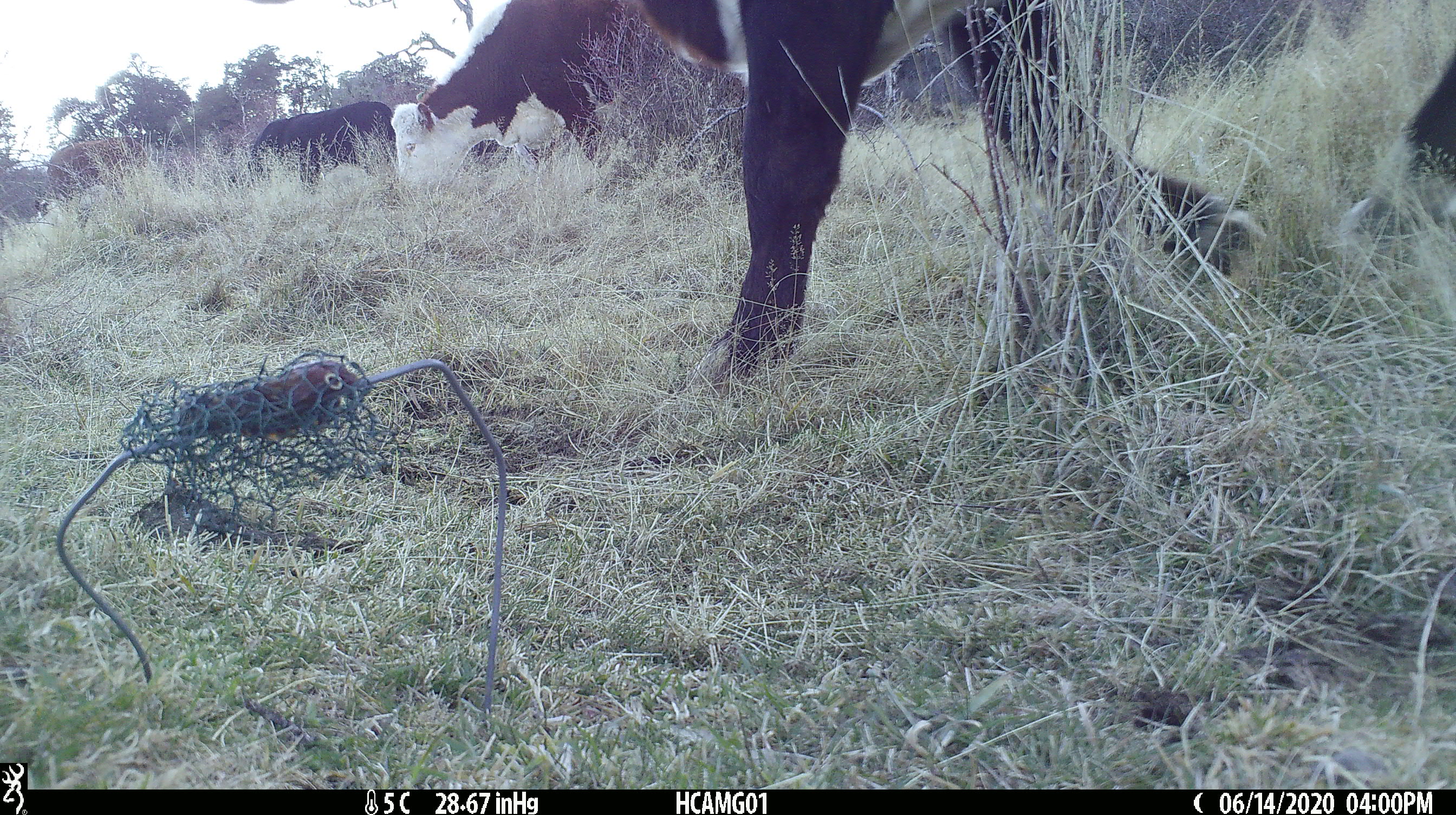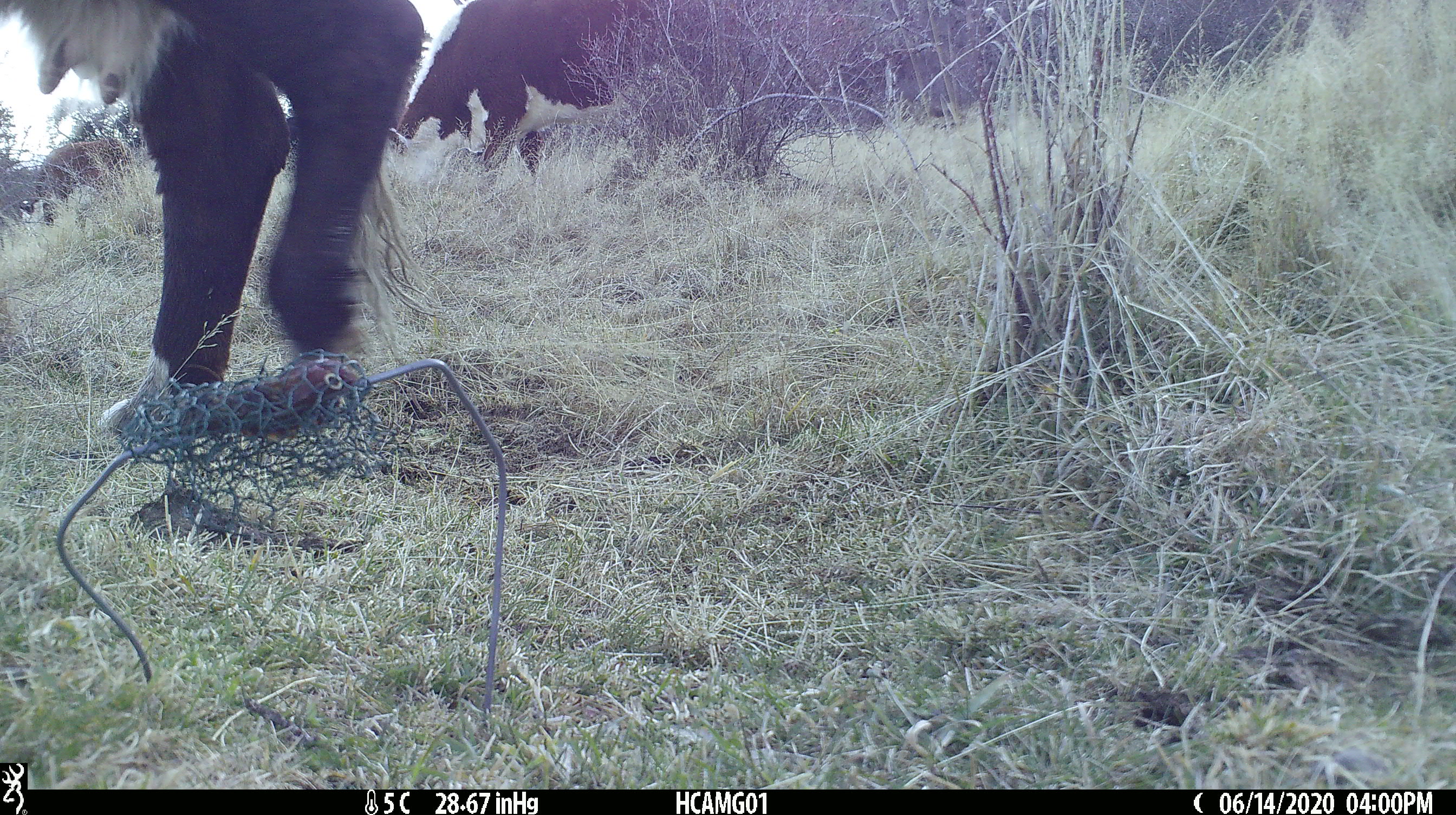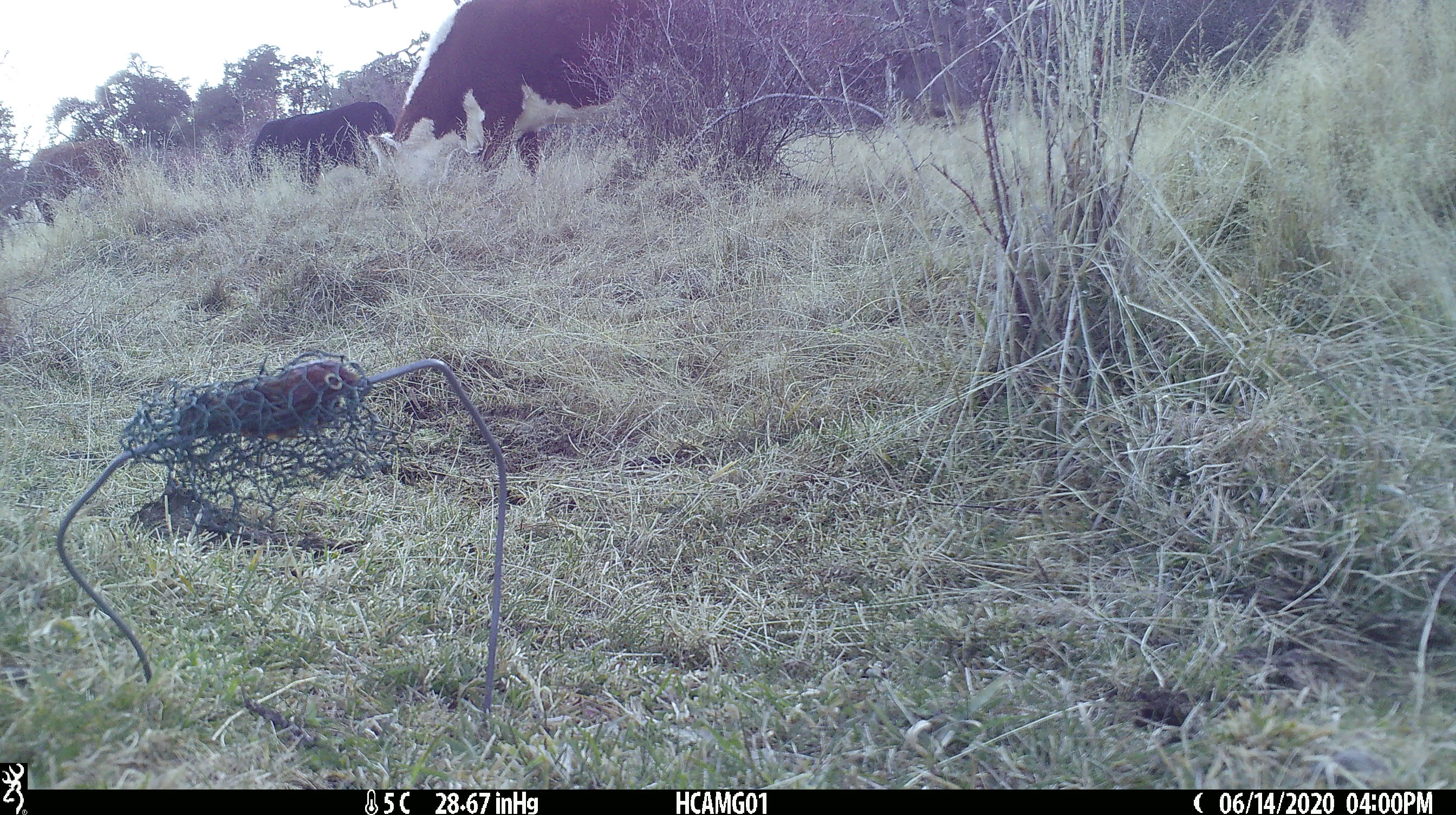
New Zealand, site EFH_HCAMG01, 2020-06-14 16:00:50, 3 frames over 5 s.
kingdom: Animalia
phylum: Chordata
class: Mammalia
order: Artiodactyla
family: Bovidae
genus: Bos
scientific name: Bos taurus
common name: domestic cow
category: cow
Cow (domestic cow) (Bos taurus).